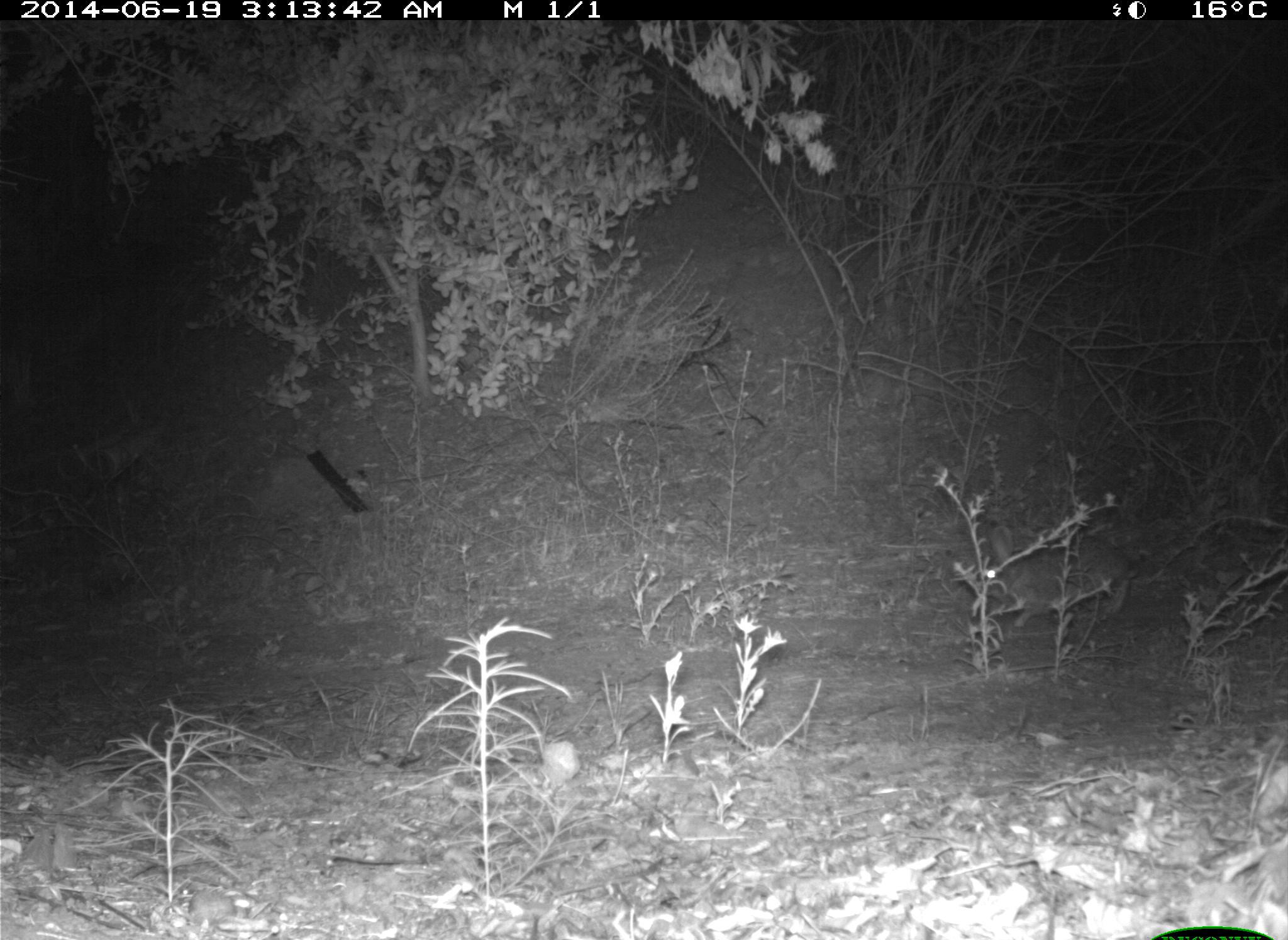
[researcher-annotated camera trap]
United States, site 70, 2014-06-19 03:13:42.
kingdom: Animalia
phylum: Chordata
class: Mammalia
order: Lagomorpha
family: Leporidae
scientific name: Leporidae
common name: rabbits and hares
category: rabbit